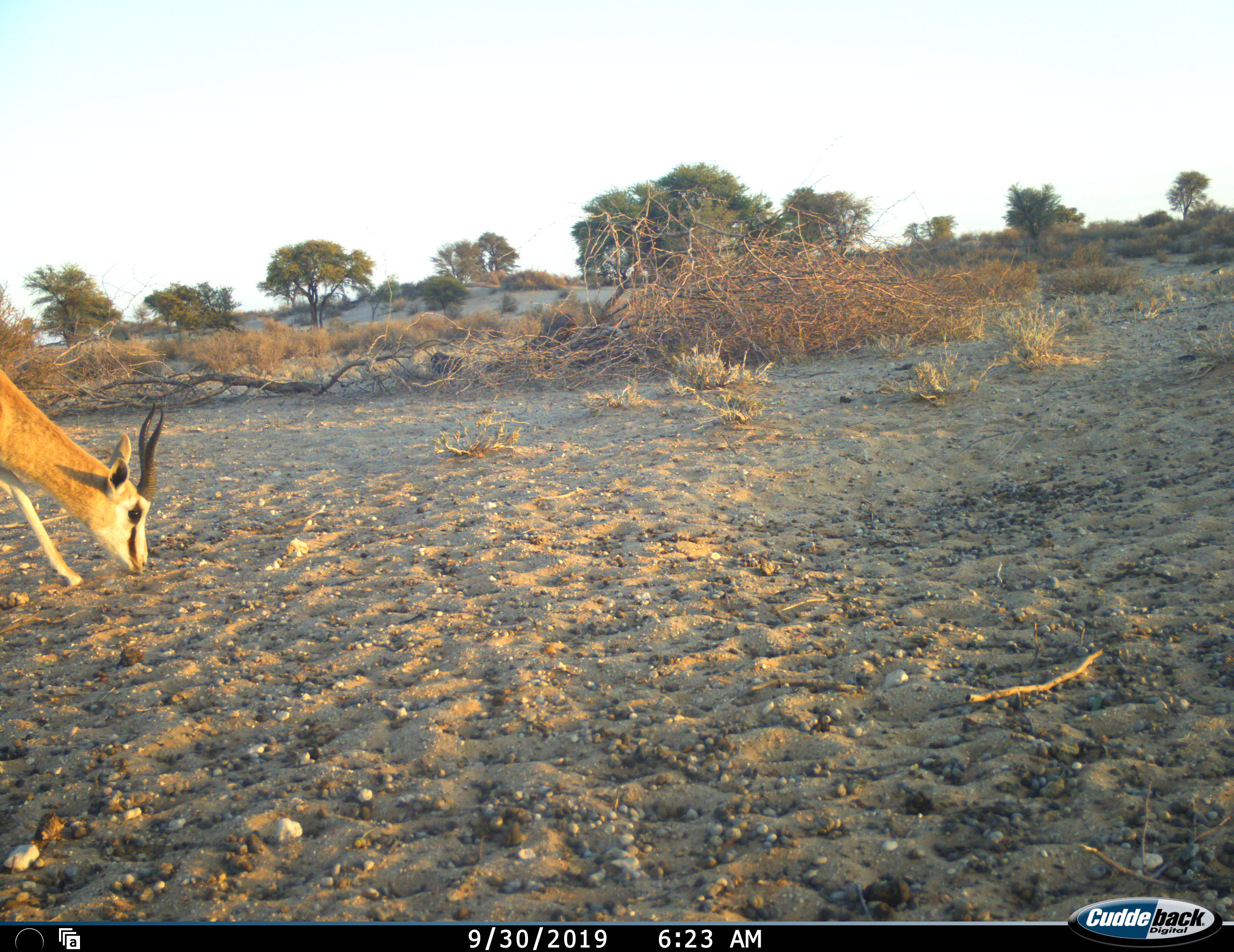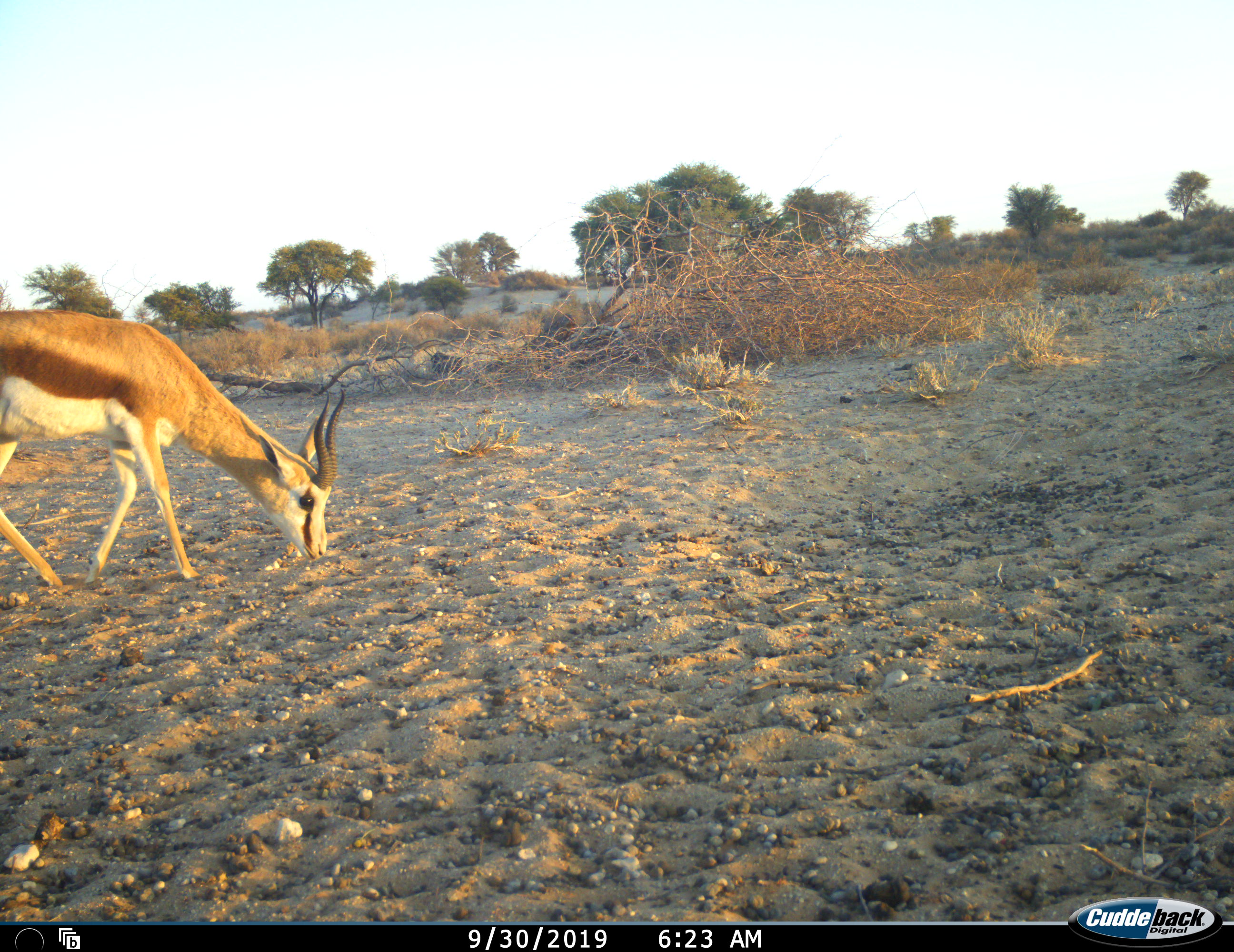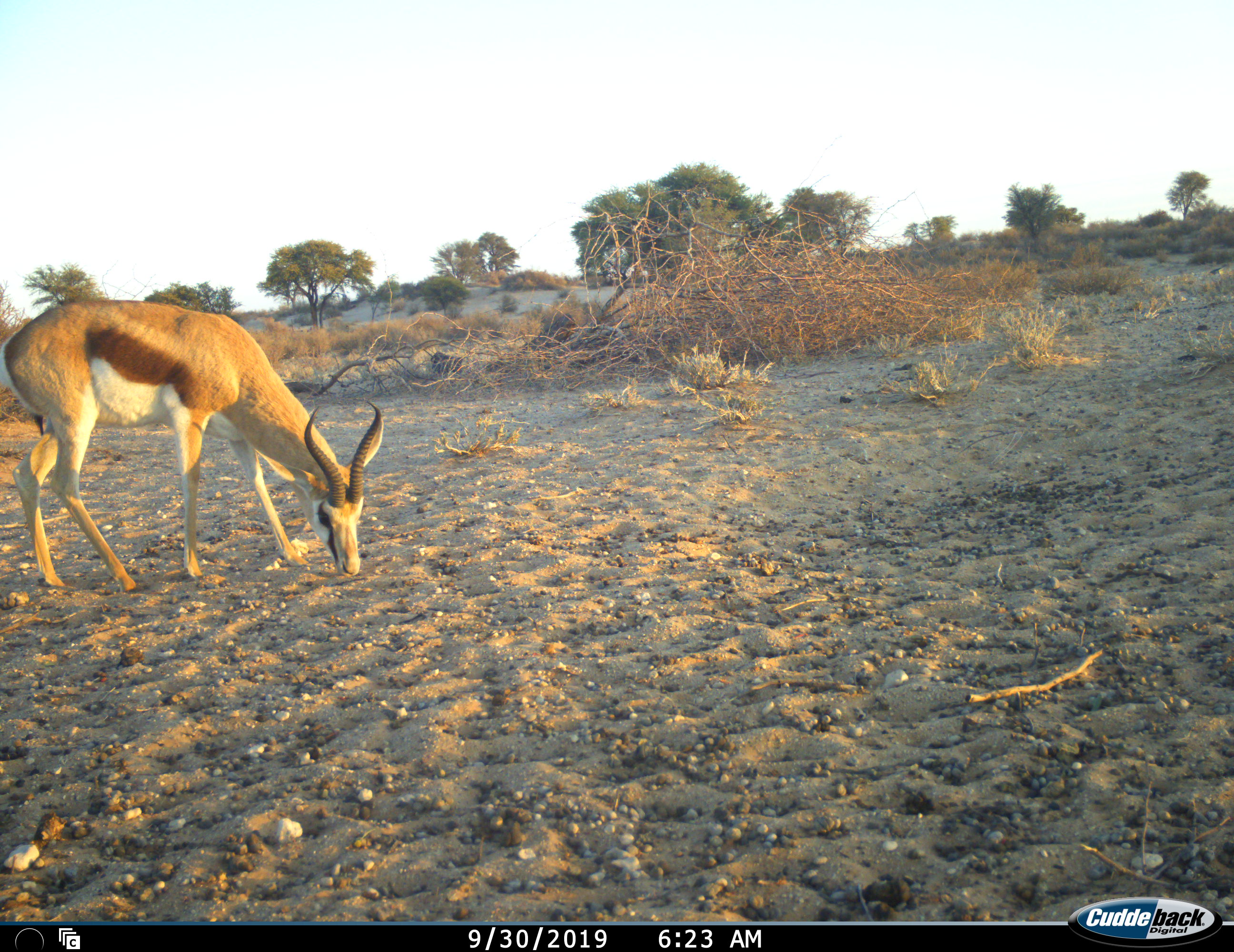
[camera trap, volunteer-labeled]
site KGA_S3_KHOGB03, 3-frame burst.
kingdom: Animalia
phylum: Chordata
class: Mammalia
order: Artiodactyla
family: Bovidae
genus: Antidorcas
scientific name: Antidorcas marsupialis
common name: springbok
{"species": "springbok (Antidorcas marsupialis)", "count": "1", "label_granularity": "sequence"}